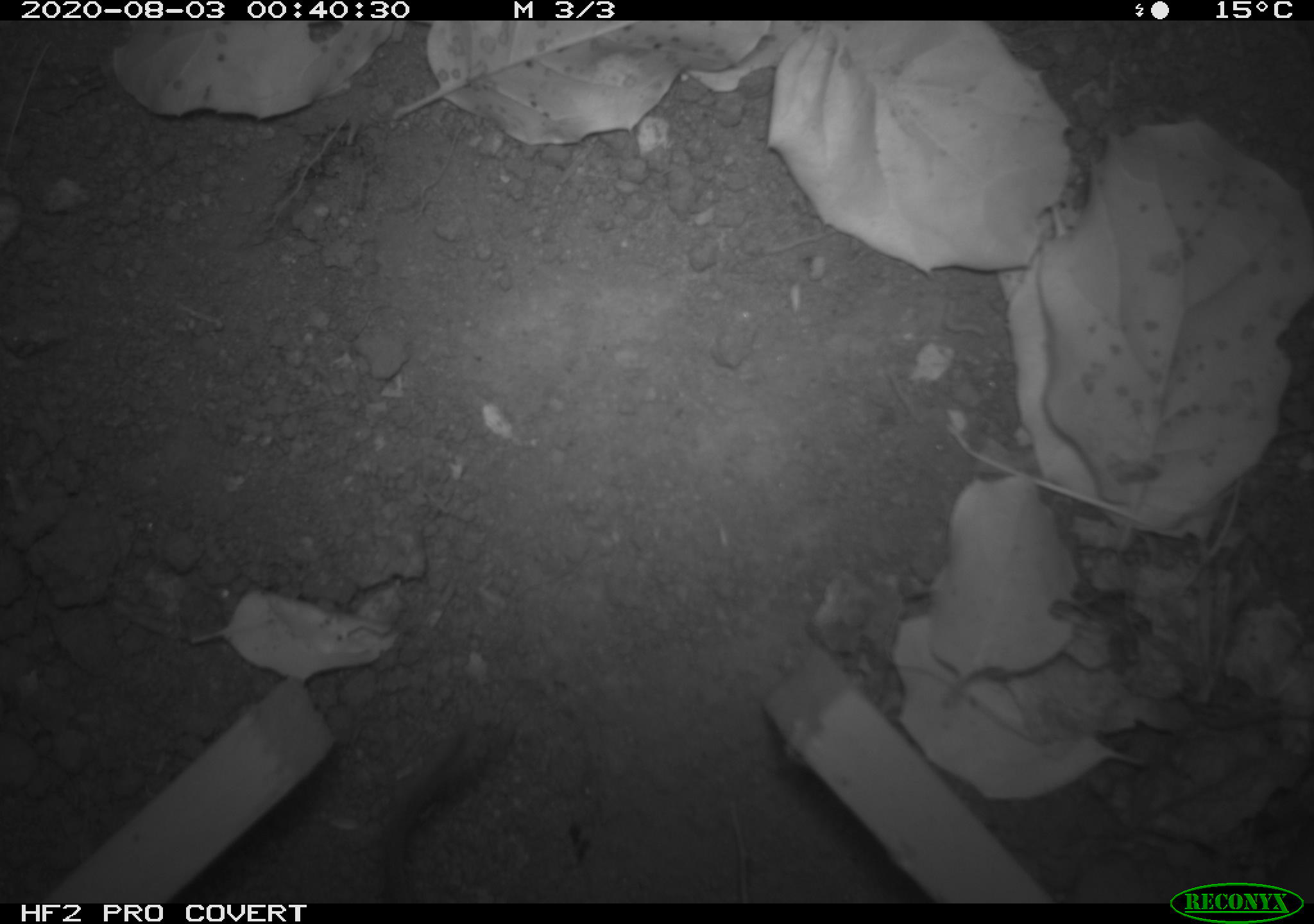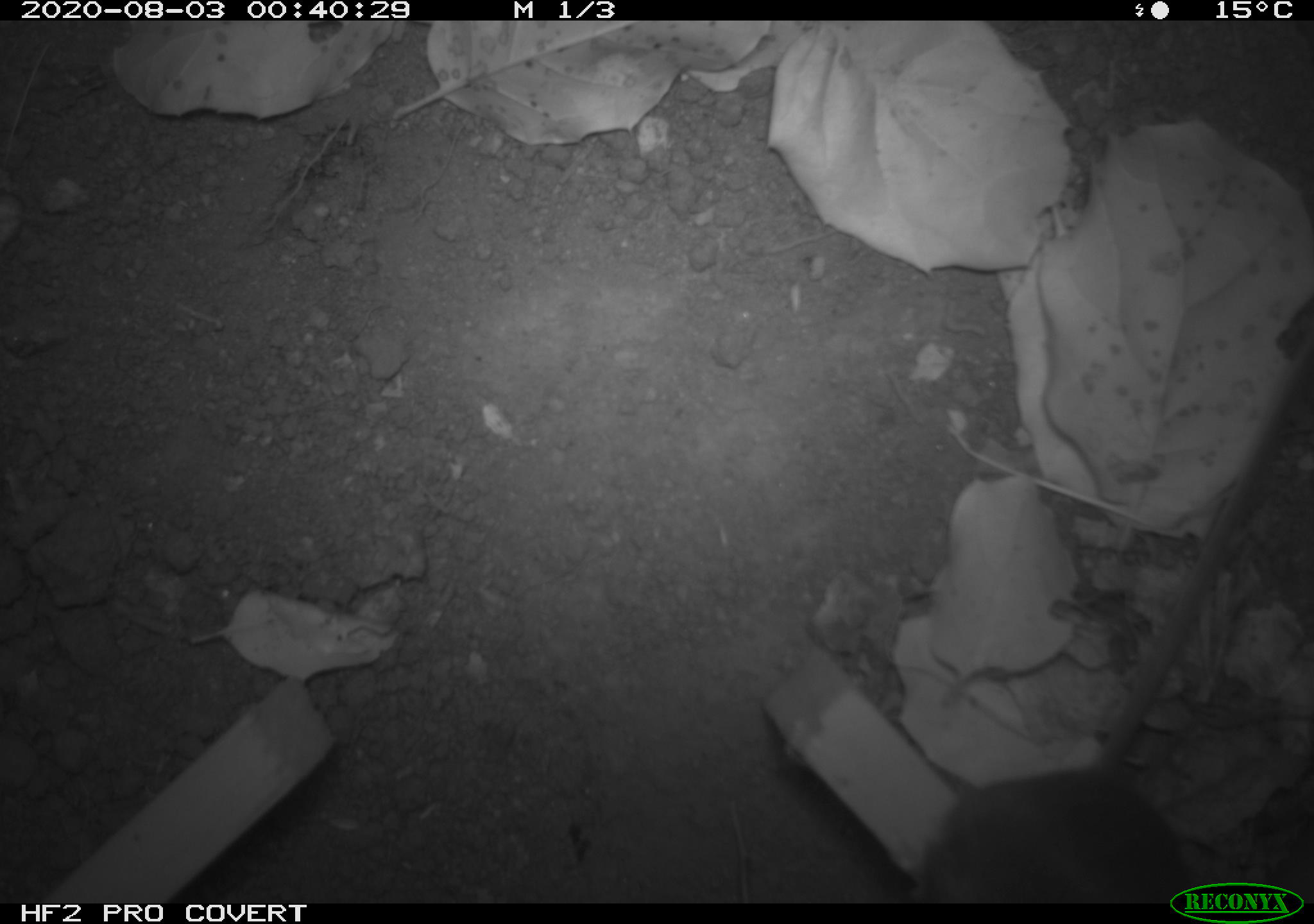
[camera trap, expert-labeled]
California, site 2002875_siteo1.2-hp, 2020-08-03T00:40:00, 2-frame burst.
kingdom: Animalia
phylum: Chordata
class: Mammalia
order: Rodentia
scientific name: Rodentia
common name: rodent